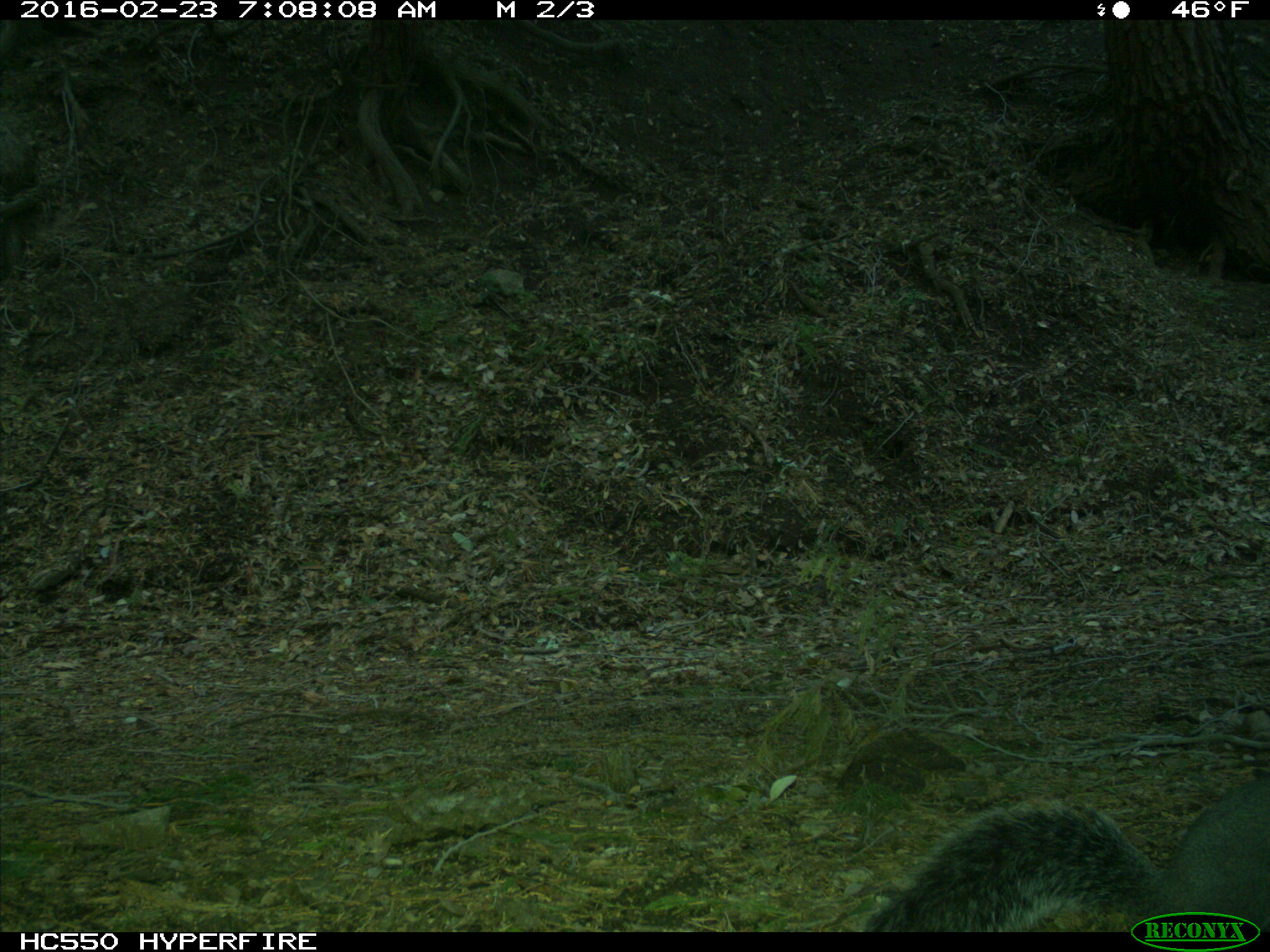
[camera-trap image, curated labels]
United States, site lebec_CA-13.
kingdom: Animalia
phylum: Chordata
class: Mammalia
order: Rodentia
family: Sciuridae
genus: Sciurus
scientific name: Sciurus carolinensis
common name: eastern gray squirrel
Sciurus carolinensis (eastern gray squirrel).